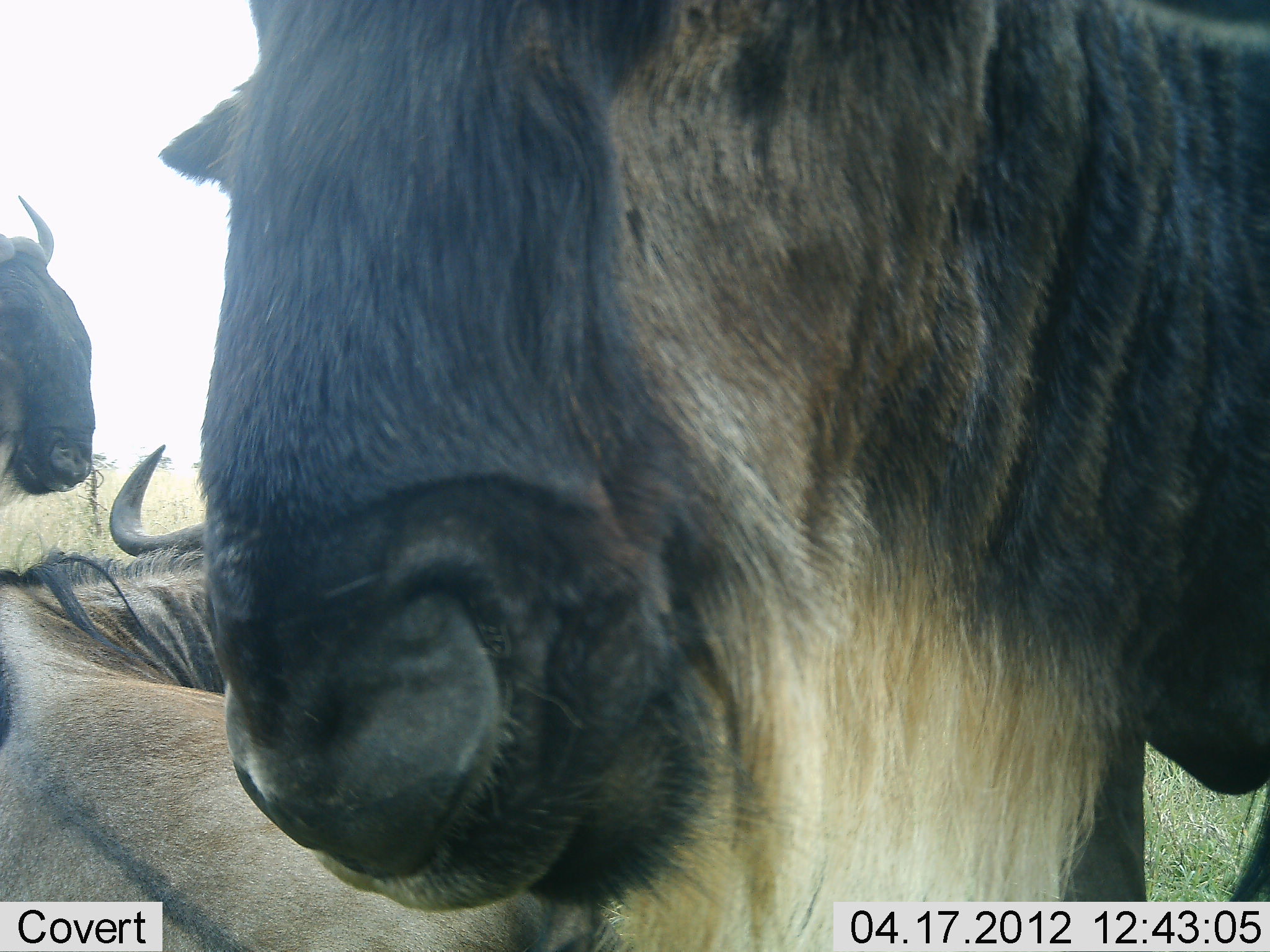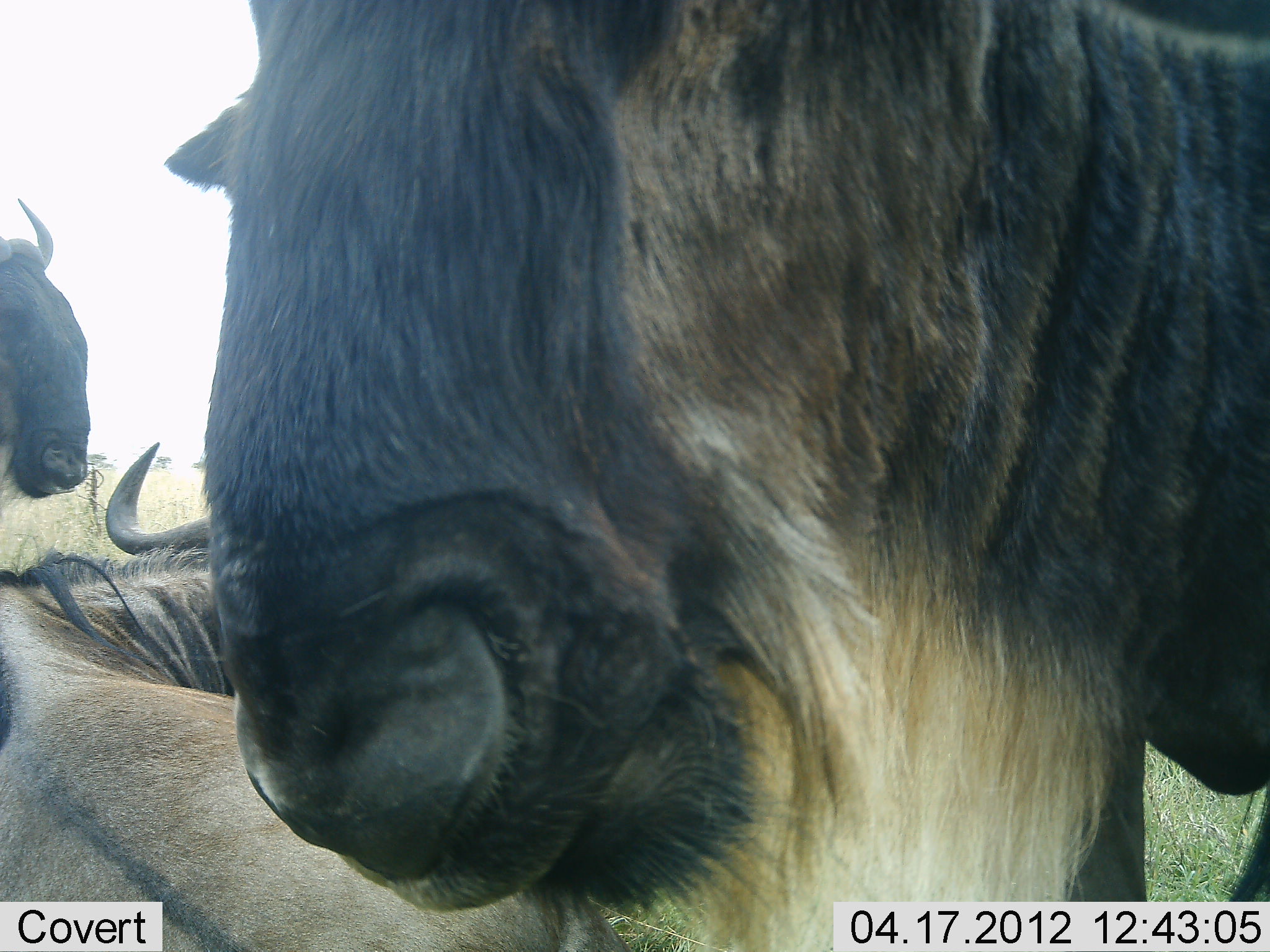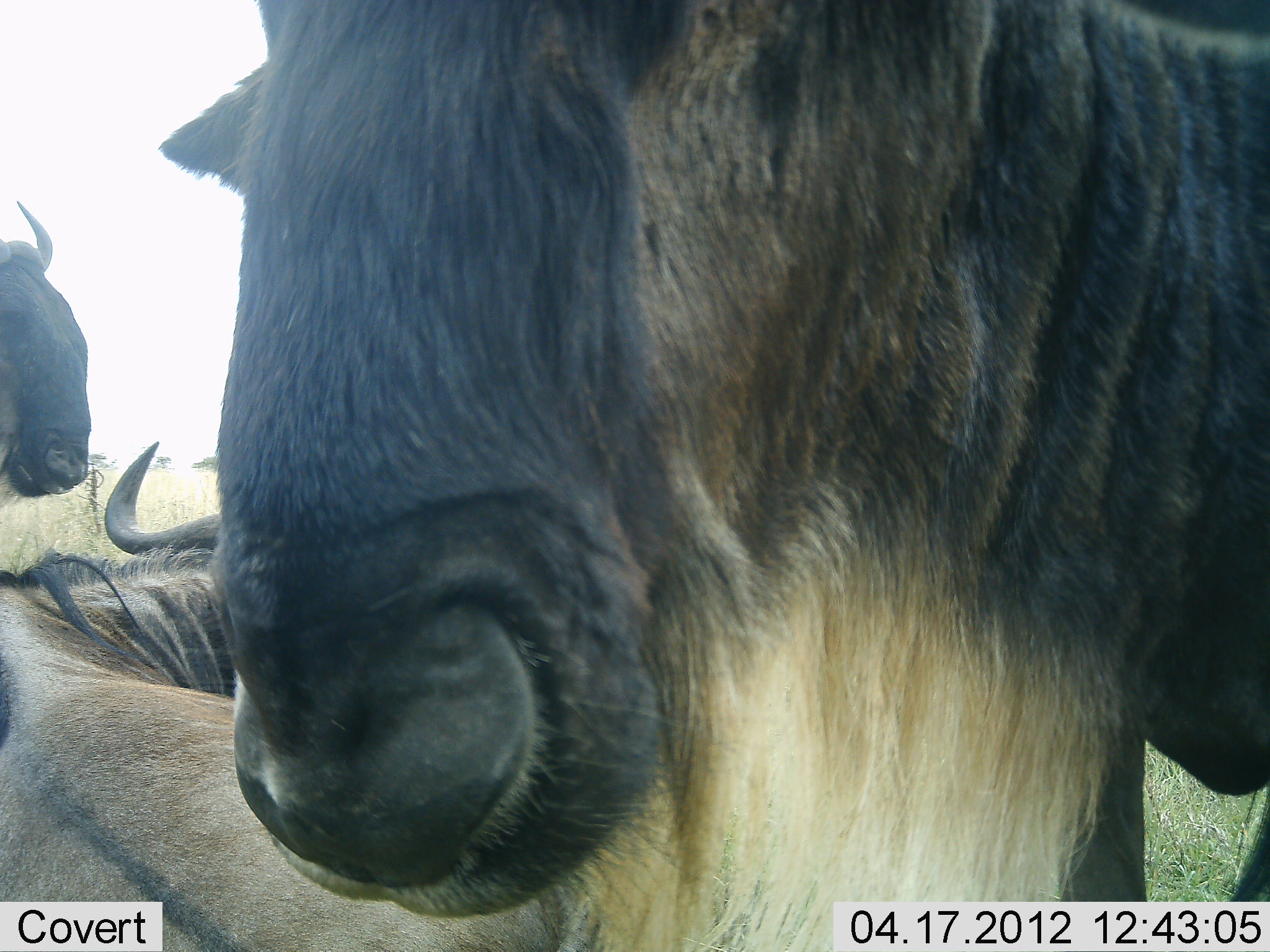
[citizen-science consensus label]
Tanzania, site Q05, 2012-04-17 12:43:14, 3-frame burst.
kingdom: Animalia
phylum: Chordata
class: Mammalia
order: Artiodactyla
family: Bovidae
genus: Connochaetes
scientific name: Connochaetes taurinus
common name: blue wildebeest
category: wildebeest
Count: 3.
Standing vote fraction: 68%.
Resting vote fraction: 90%.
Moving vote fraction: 0%.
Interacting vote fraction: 3%.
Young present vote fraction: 0%.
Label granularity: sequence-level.